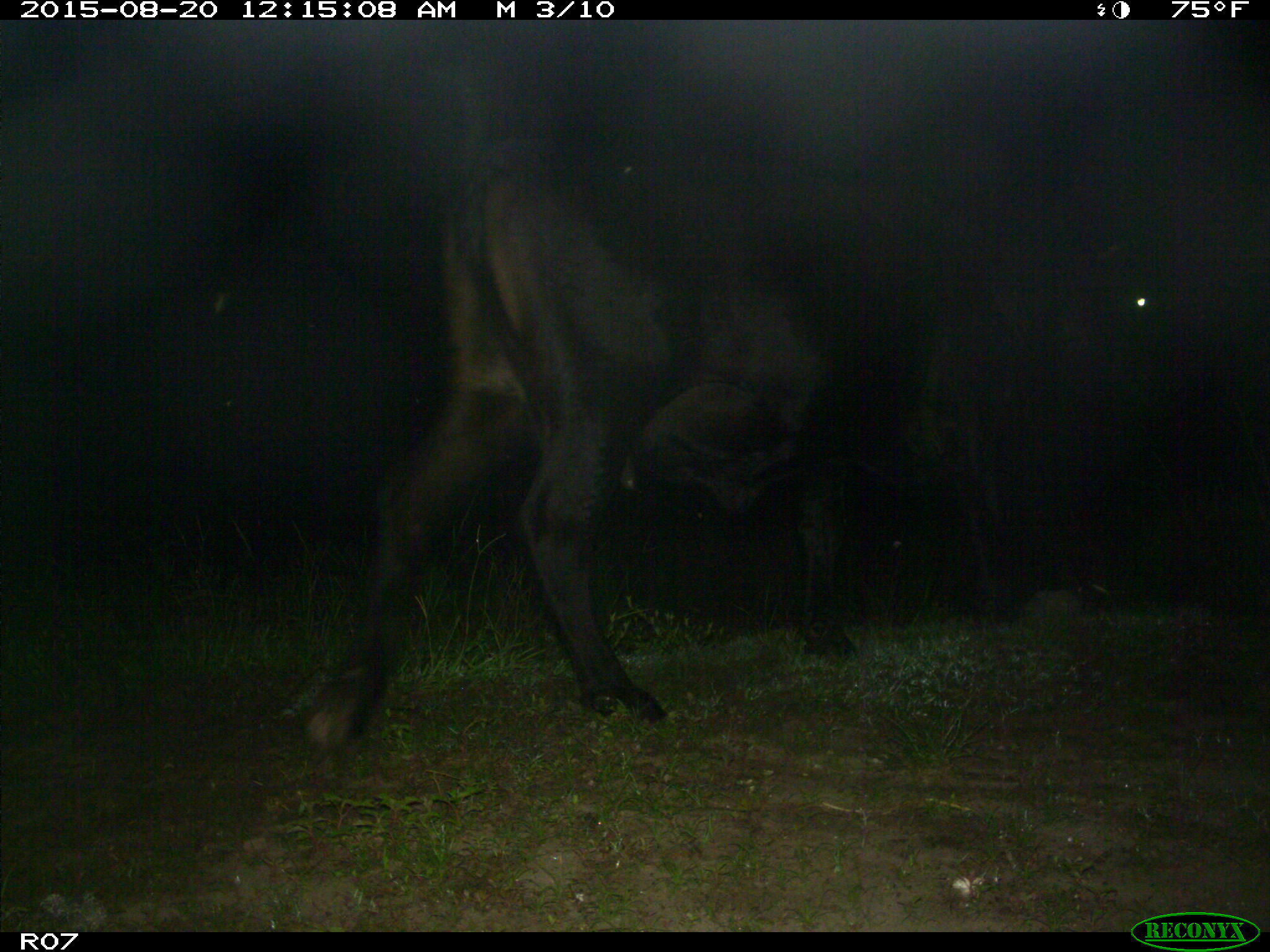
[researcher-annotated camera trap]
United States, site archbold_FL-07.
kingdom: Animalia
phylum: Chordata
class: Mammalia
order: Artiodactyla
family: Bovidae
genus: Bos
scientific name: Bos taurus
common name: domestic cow